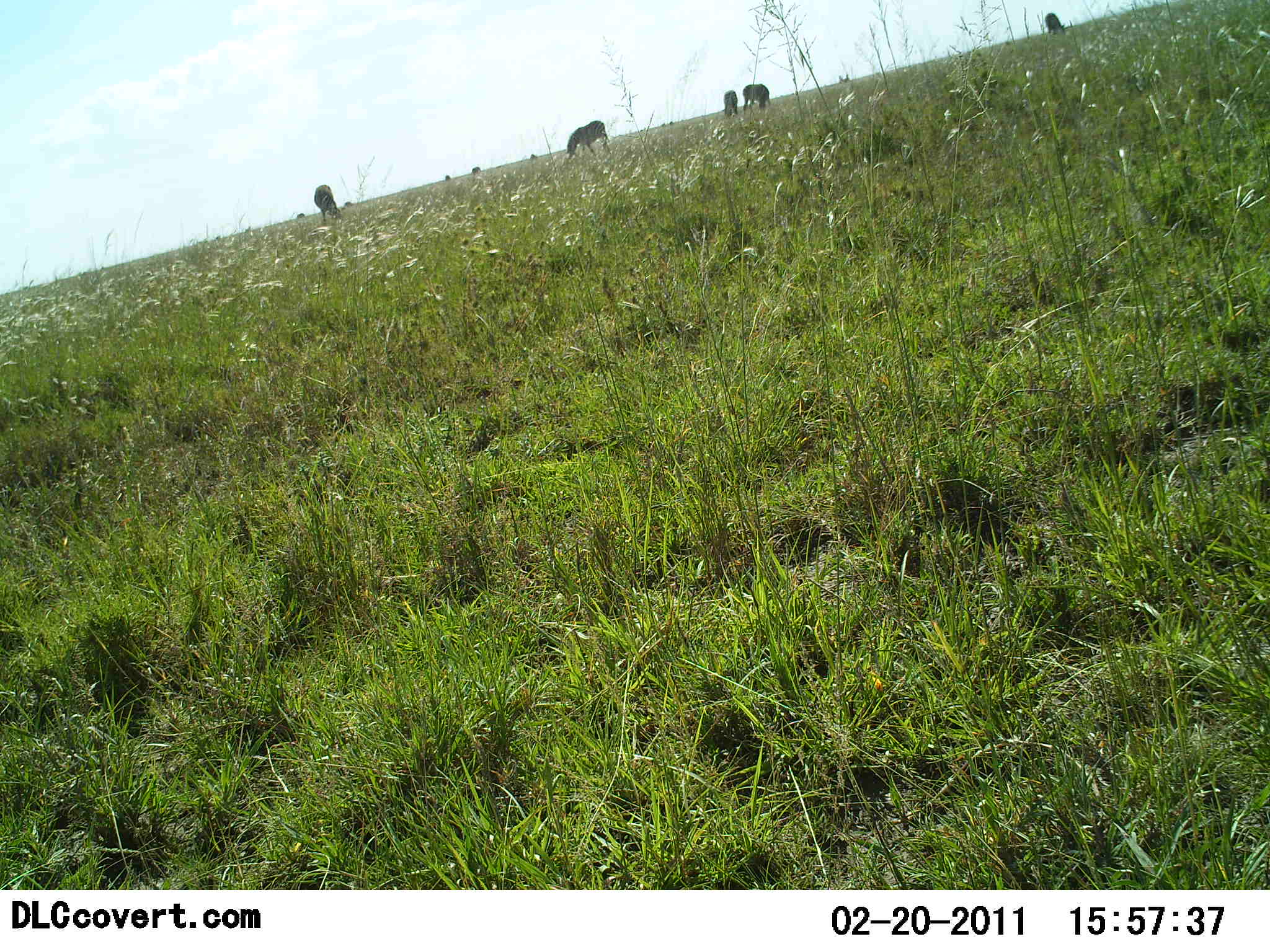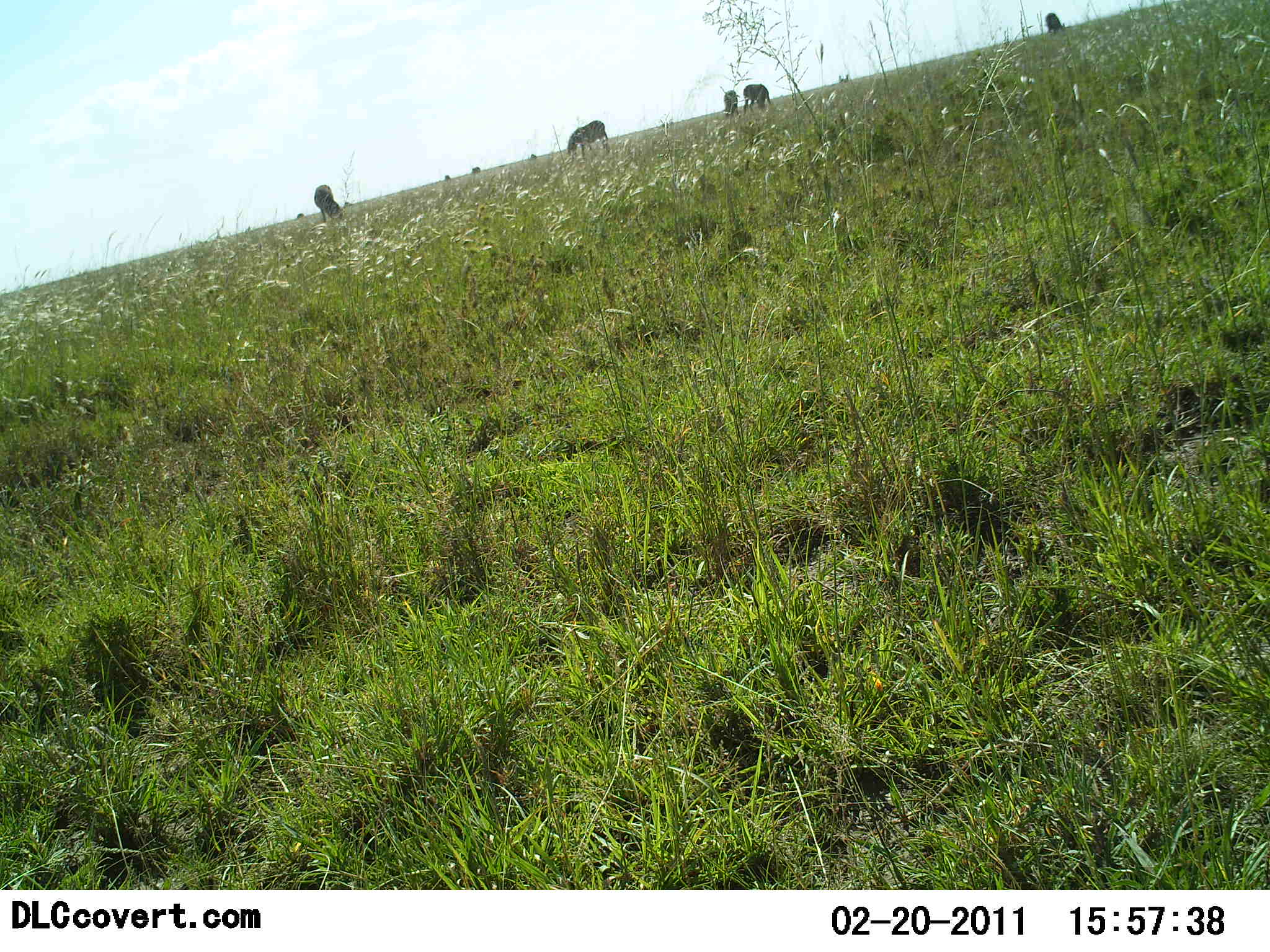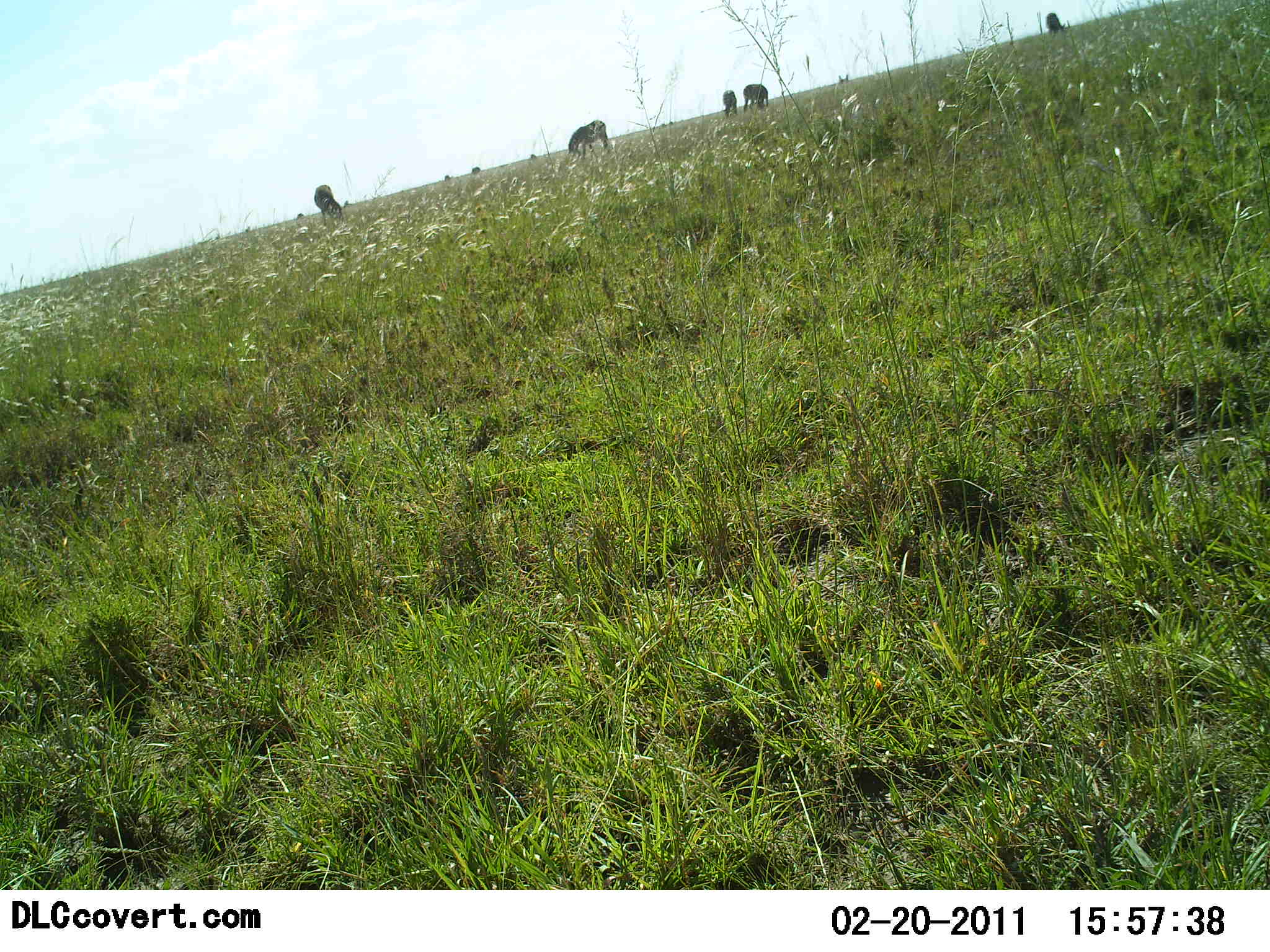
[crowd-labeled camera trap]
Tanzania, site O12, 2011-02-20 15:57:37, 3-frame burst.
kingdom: Animalia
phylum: Chordata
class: Mammalia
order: Perissodactyla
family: Equidae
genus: Equus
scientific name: Equus quagga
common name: plains zebra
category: zebra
Zebra (plains zebra) (Equus quagga), count 5. Behavior (volunteer vote fractions): standing 45%, resting 0%, moving 0%, interacting 0%. Young present (vote fraction): 0%. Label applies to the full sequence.